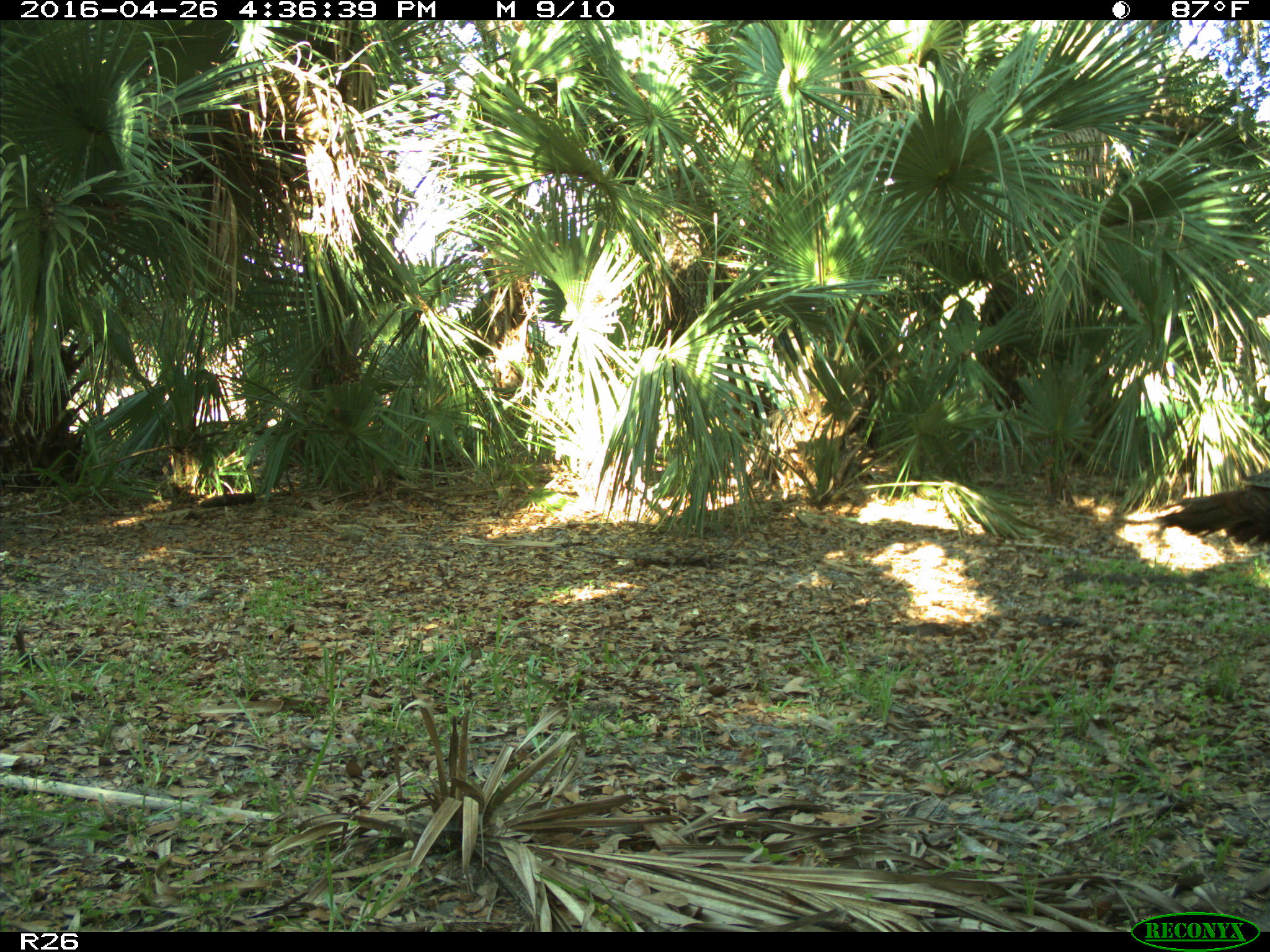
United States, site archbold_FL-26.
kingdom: Animalia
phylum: Chordata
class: Aves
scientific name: Aves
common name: birds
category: unidentified bird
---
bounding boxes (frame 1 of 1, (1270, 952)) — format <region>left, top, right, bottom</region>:
animal: <region>1153, 468, 1270, 549</region>